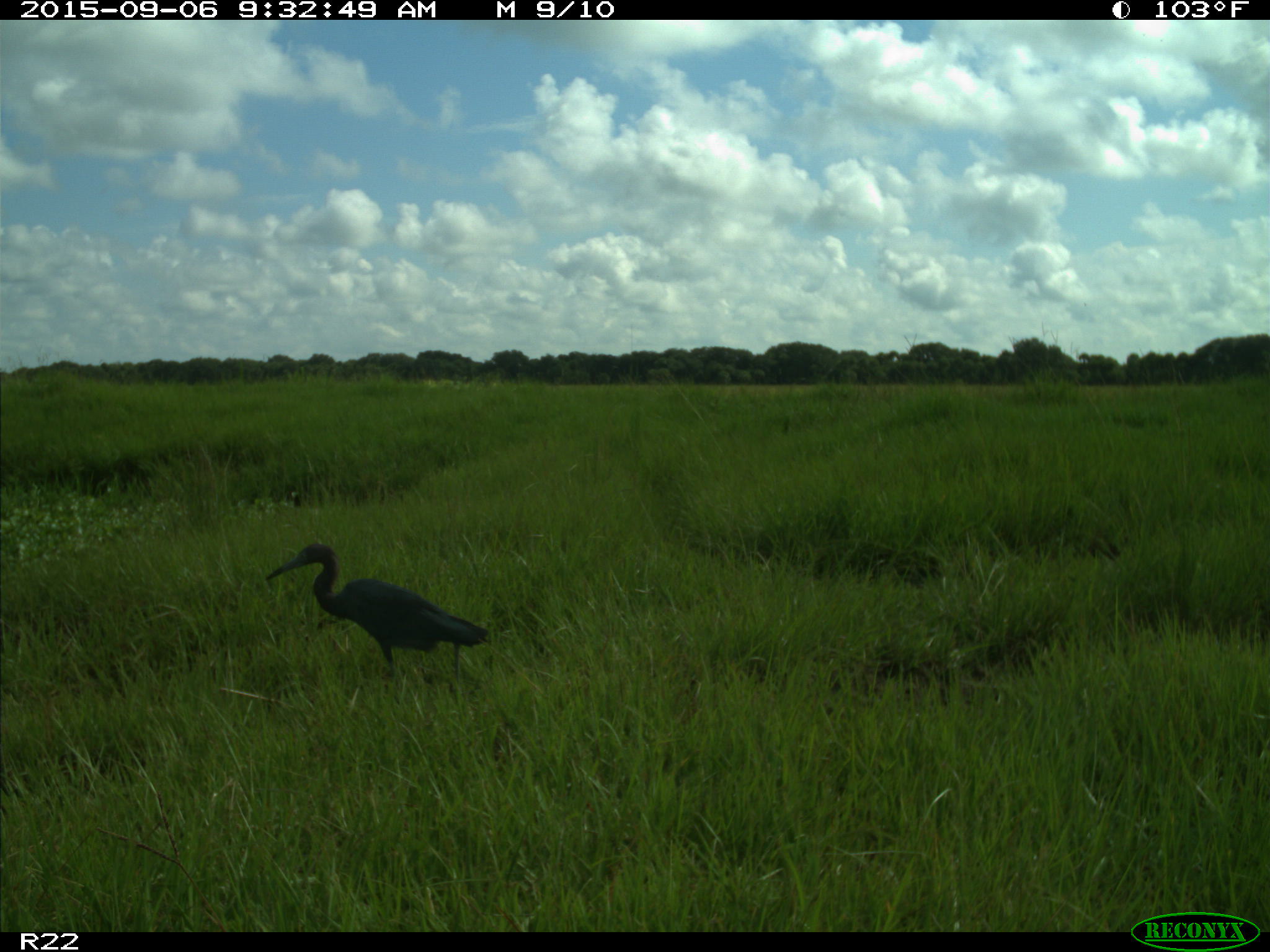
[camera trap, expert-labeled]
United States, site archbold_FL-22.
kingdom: Animalia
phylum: Chordata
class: Aves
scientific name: Aves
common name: birds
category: unidentified bird